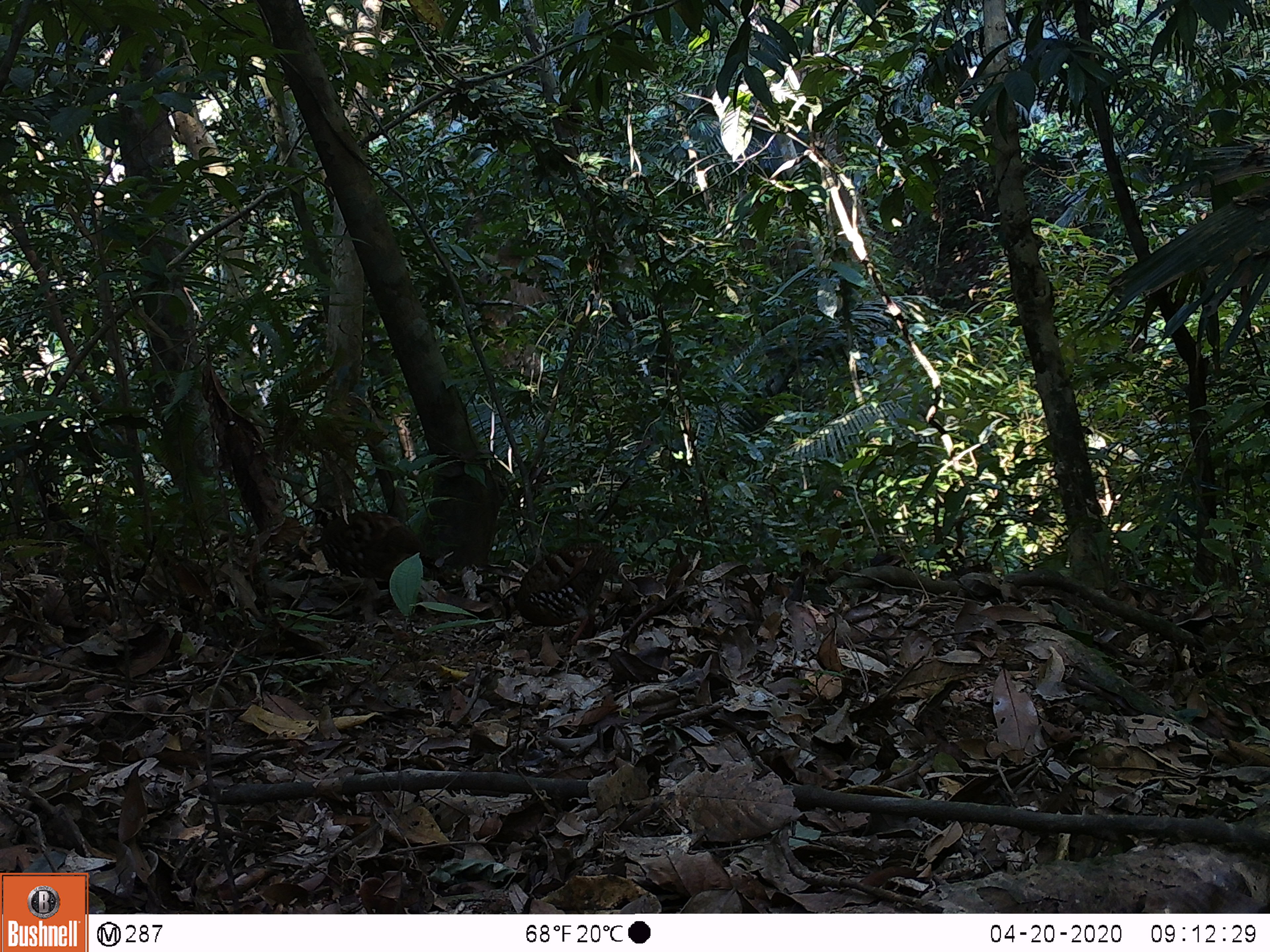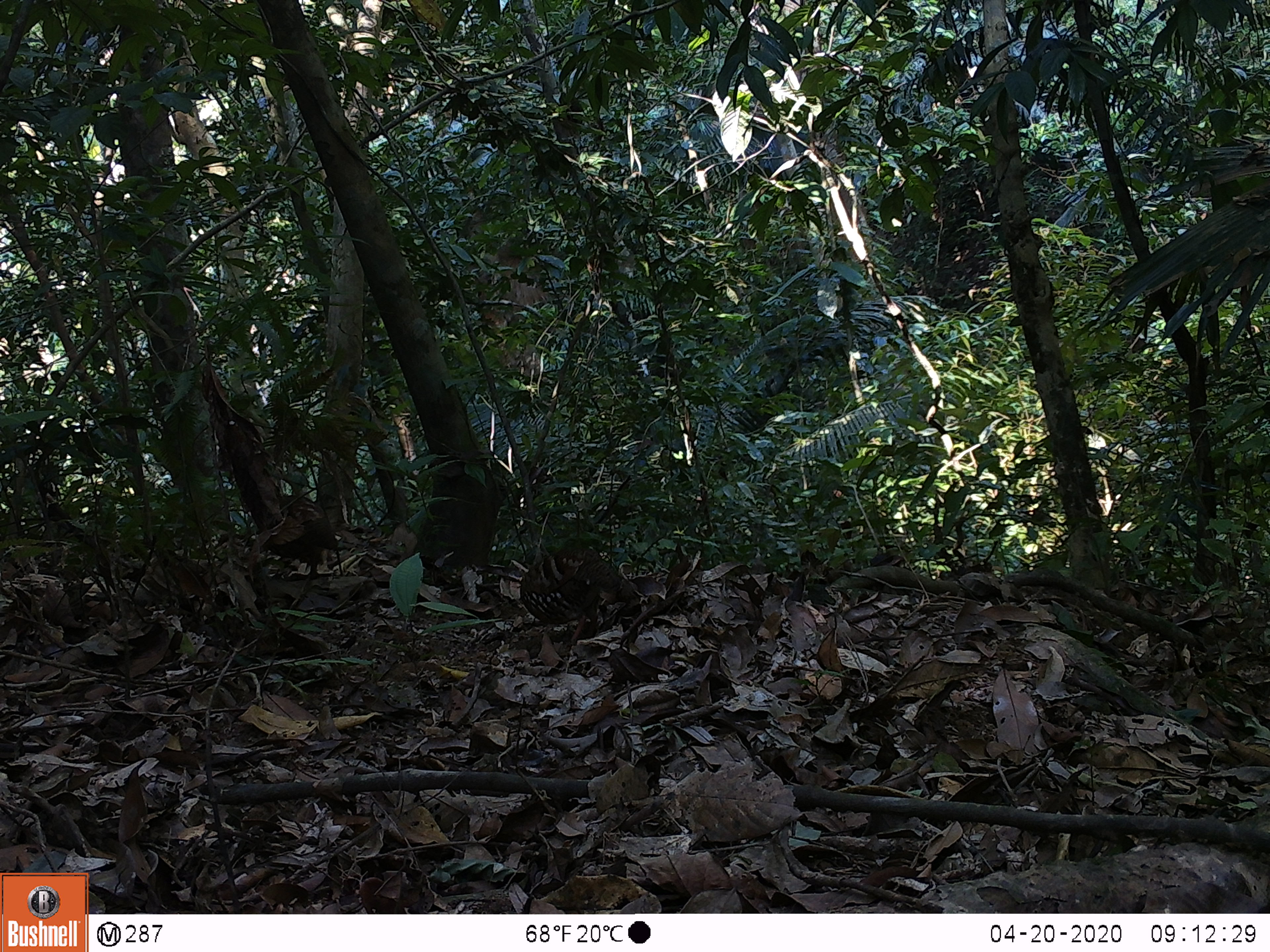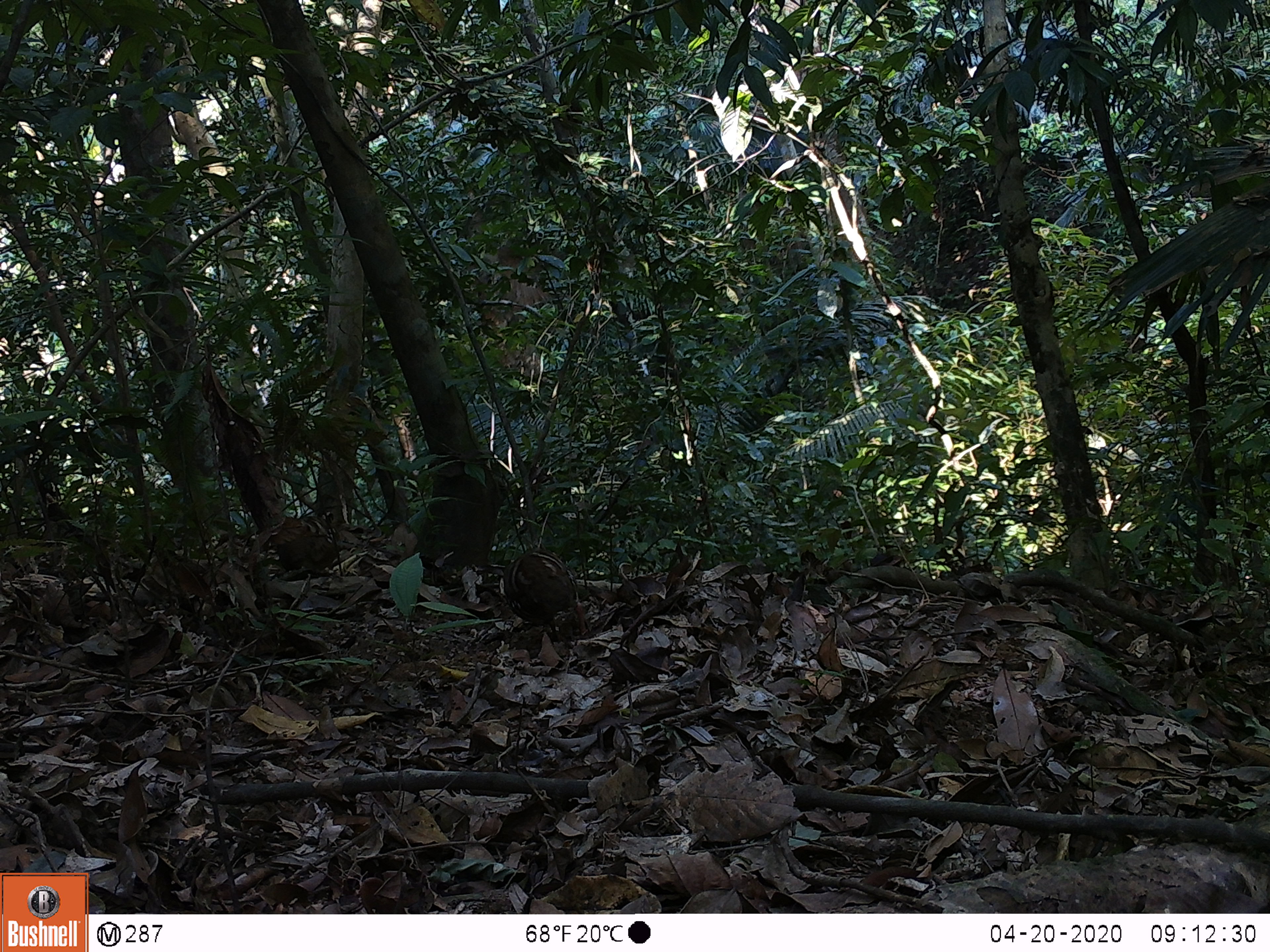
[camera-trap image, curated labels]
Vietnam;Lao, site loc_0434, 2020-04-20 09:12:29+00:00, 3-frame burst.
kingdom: Animalia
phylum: Chordata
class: Aves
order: Galliformes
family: Phasianidae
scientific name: Phasianidae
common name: partridge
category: unidentified partridge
Unidentified partridge (partridge) (Phasianidae). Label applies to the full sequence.